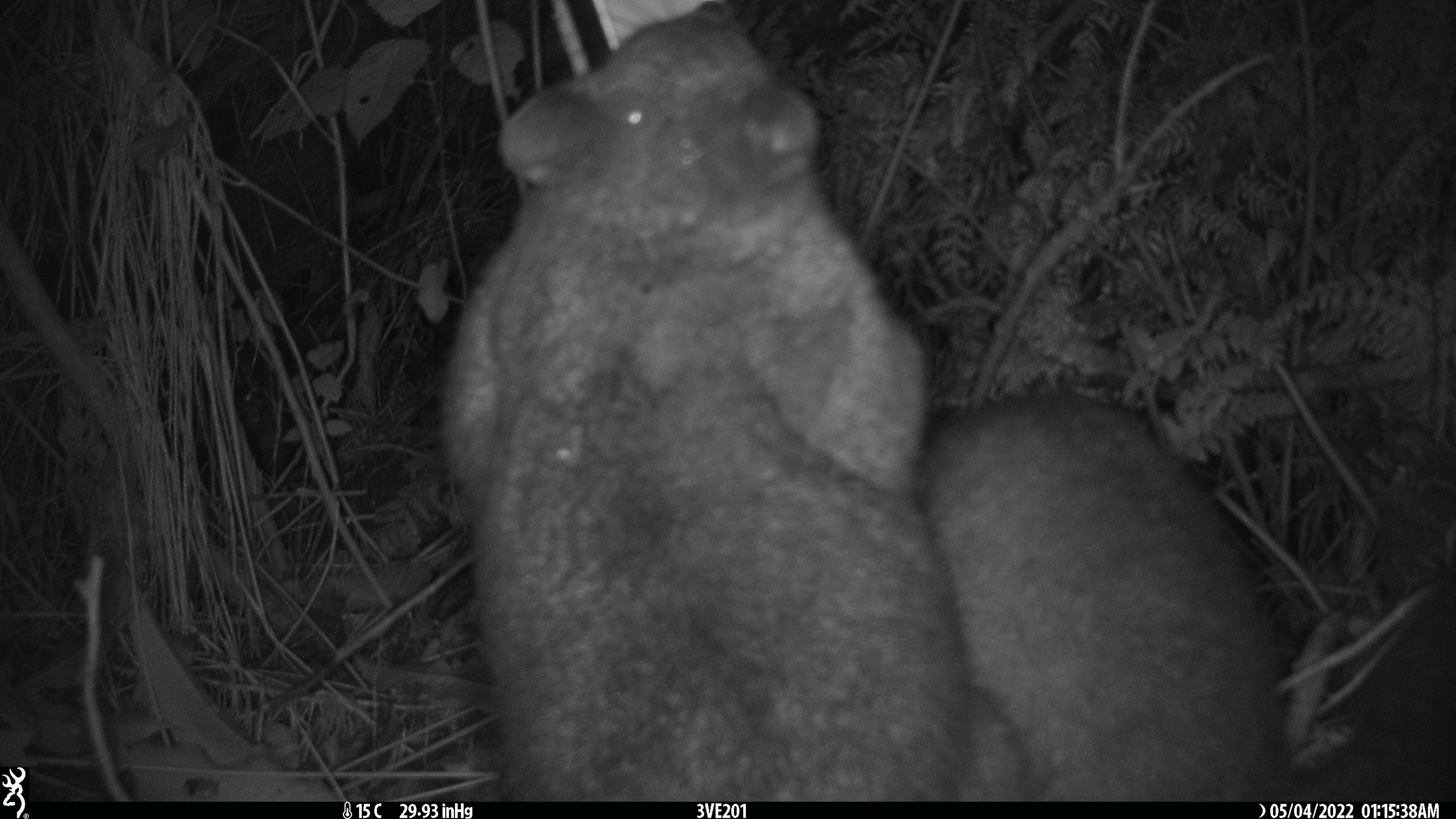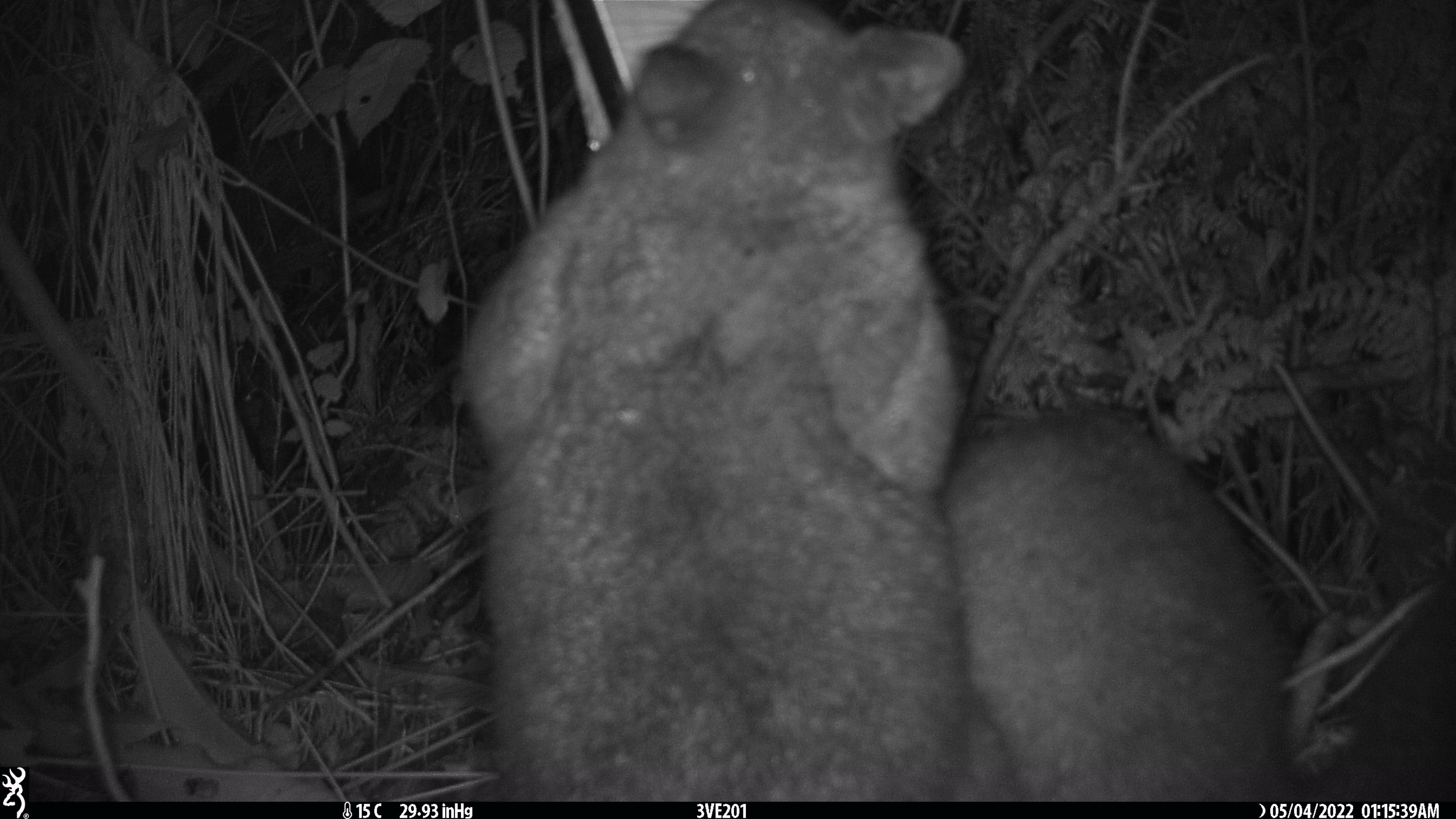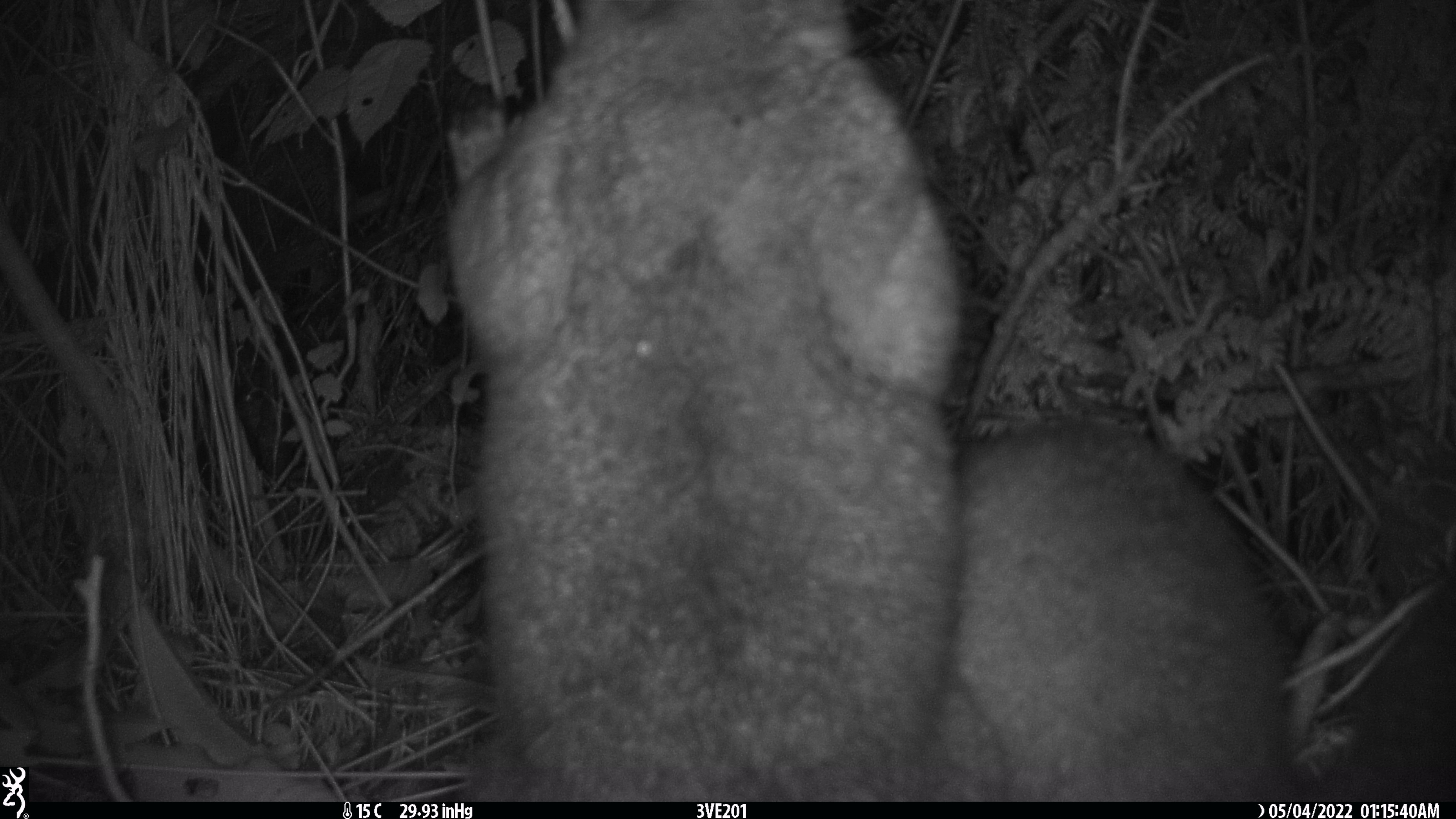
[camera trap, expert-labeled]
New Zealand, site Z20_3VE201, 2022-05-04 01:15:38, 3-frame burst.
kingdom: Animalia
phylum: Chordata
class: Mammalia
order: Diprotodontia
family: Phalangeridae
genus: Trichosurus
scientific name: Trichosurus vulpecula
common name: common brushtail possum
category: possum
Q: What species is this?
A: Possum (common brushtail possum) (Trichosurus vulpecula).